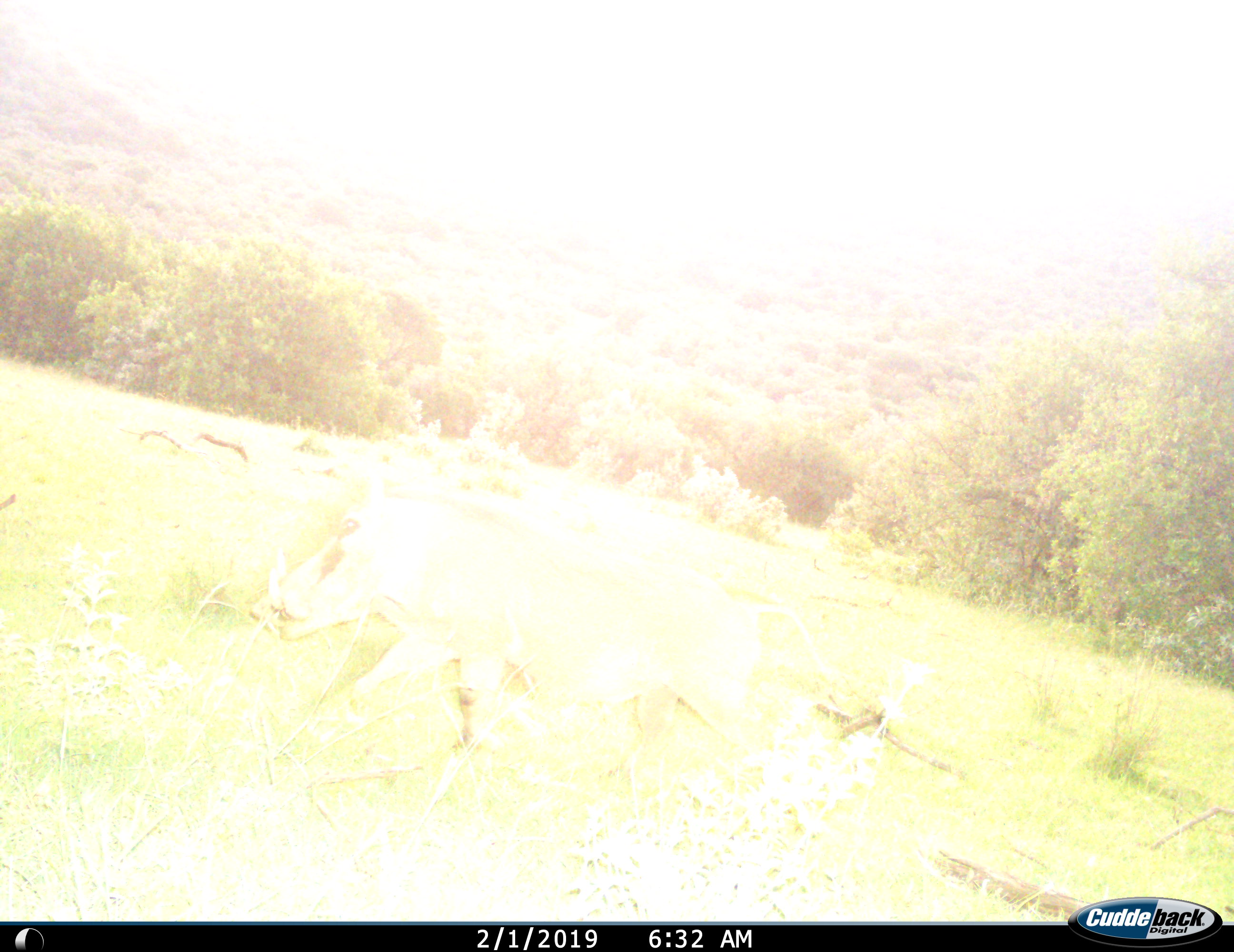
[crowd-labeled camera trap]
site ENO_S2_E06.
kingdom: Animalia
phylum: Chordata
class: Mammalia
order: Artiodactyla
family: Suidae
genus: Phacochoerus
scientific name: Phacochoerus africanus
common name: warthog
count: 1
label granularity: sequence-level